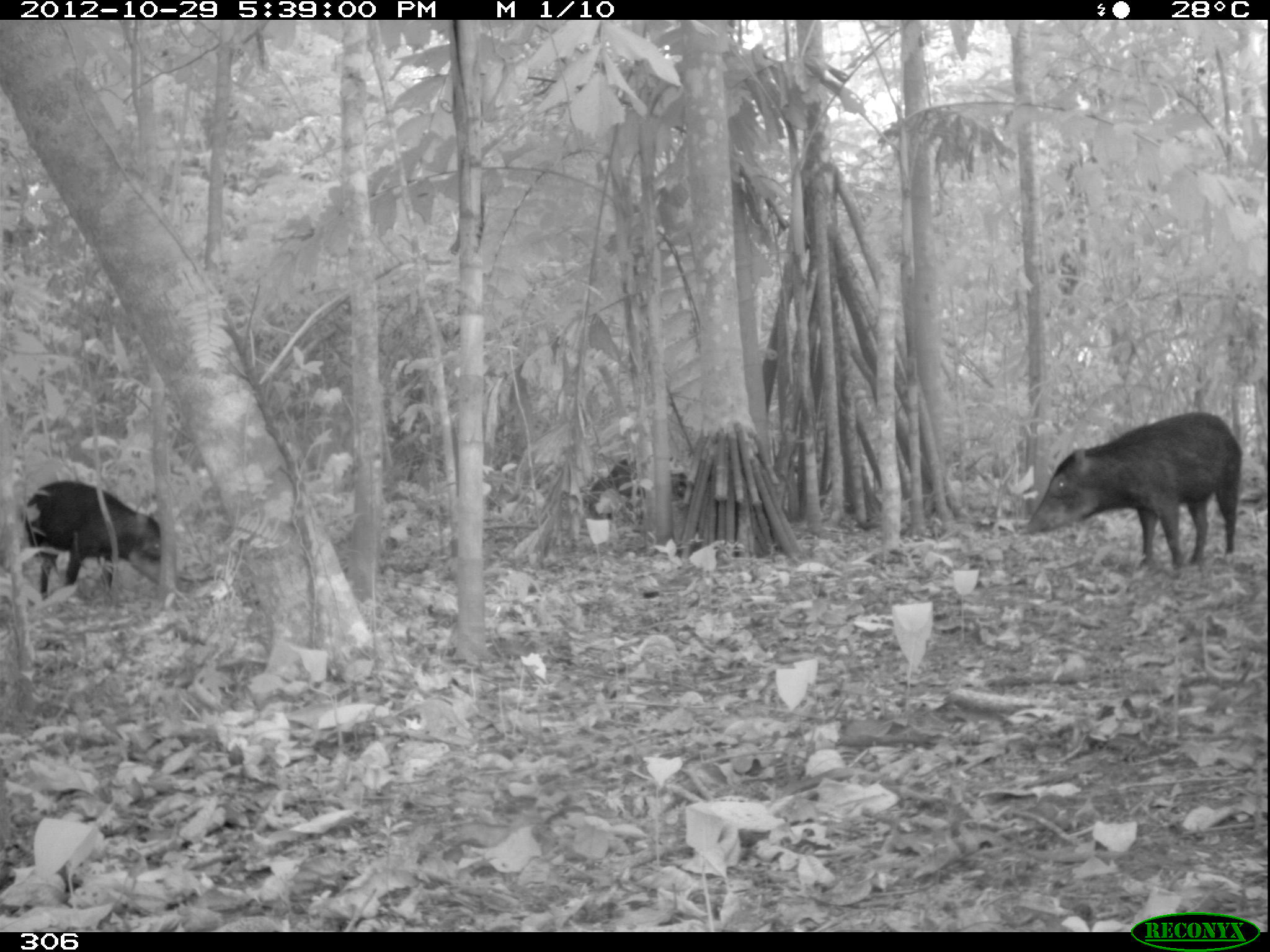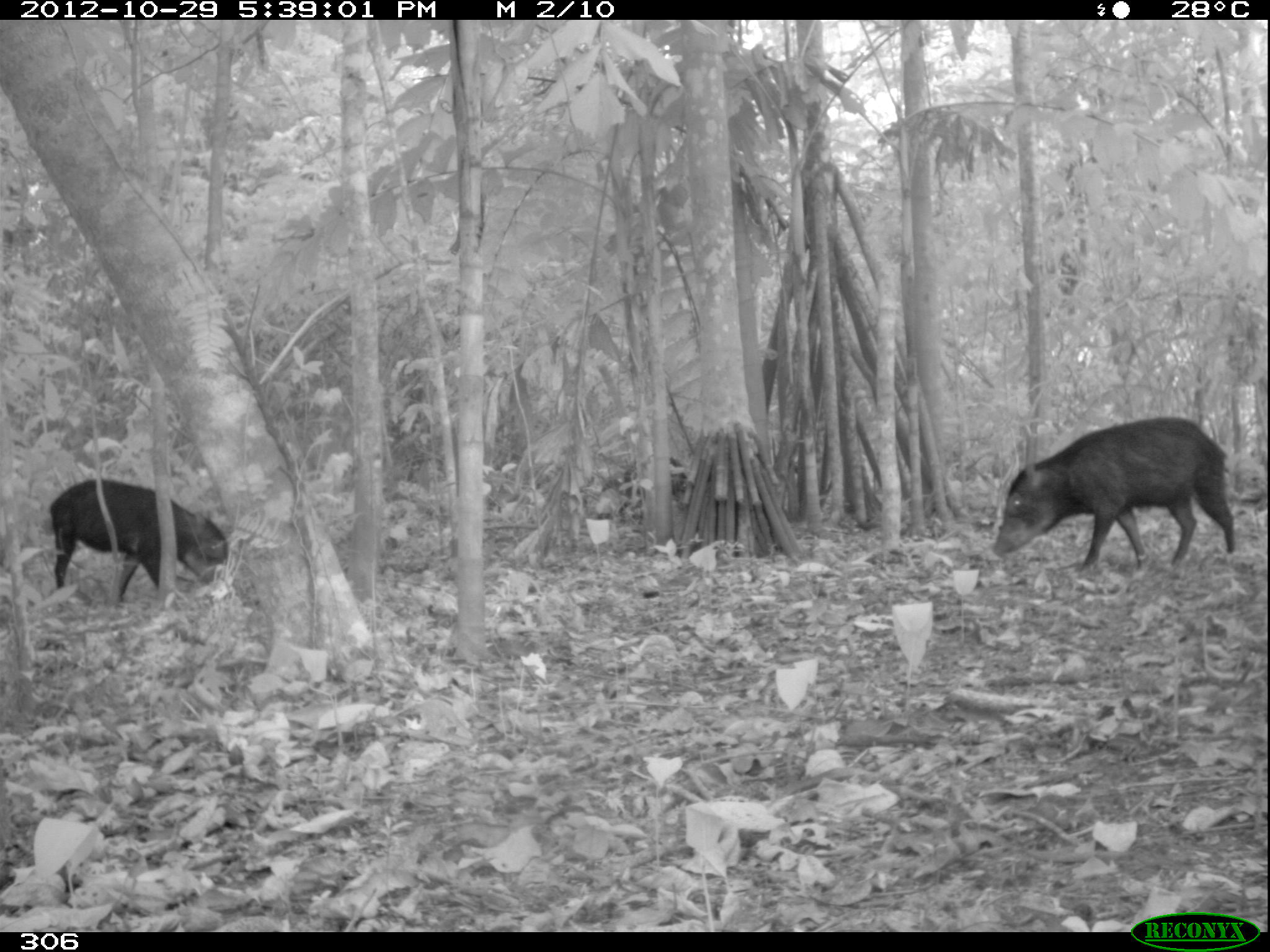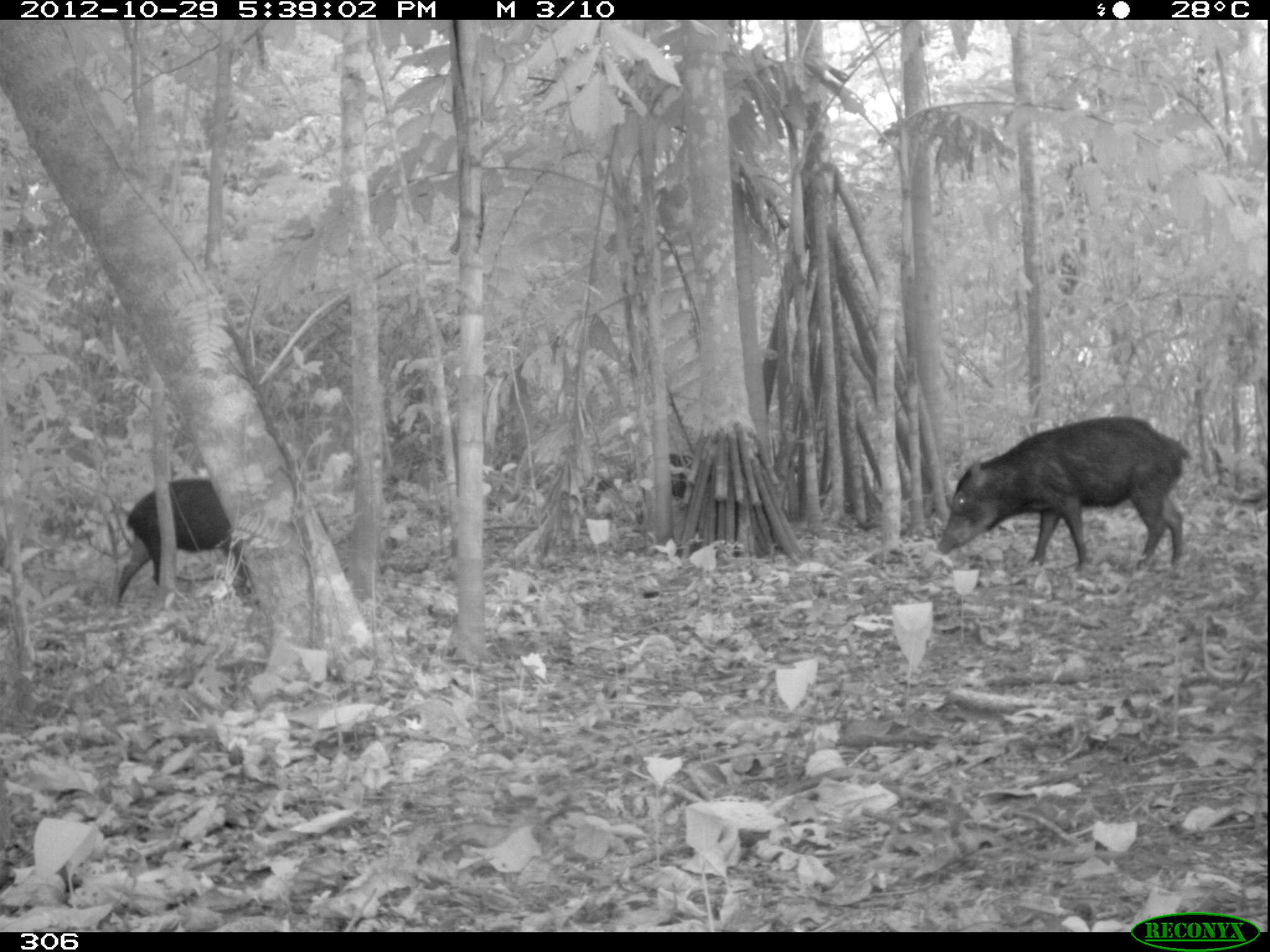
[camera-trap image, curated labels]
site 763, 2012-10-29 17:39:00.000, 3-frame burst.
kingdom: Animalia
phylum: Chordata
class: Mammalia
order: Artiodactyla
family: Tayassuidae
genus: Tayassu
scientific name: Tayassu pecari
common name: white-lipped peccary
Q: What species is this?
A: Tayassu pecari (white-lipped peccary).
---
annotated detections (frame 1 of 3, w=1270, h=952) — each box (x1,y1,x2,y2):
tayassu pecari: (1025,411,1242,578); (20,479,165,603); (583,452,699,524)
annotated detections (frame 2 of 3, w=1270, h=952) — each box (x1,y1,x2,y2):
tayassu pecari: (990,416,1236,581); (48,479,233,608); (596,450,695,529)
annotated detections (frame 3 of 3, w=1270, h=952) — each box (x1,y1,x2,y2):
tayassu pecari: (936,416,1193,575); (114,477,252,604); (596,451,693,528)